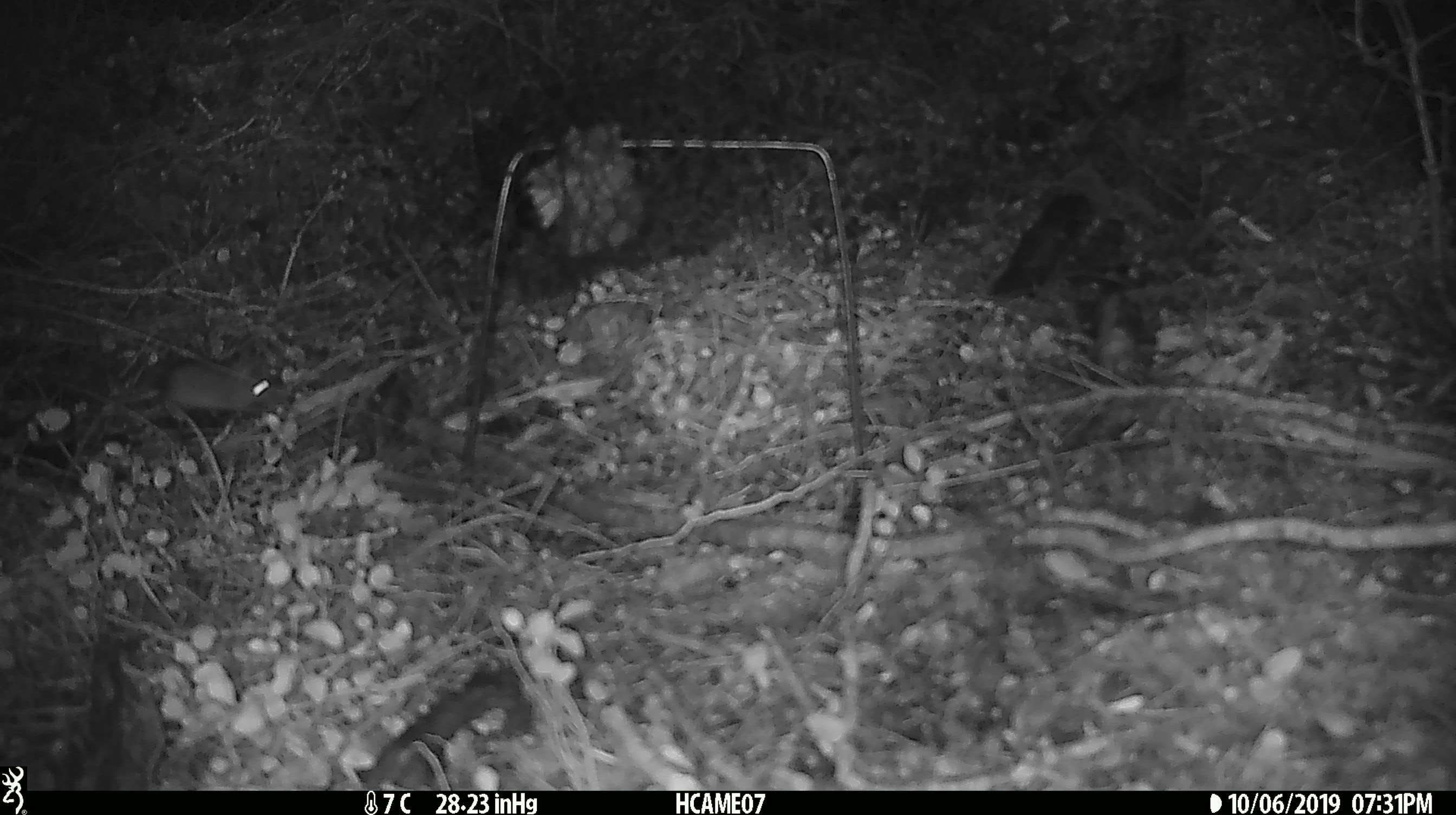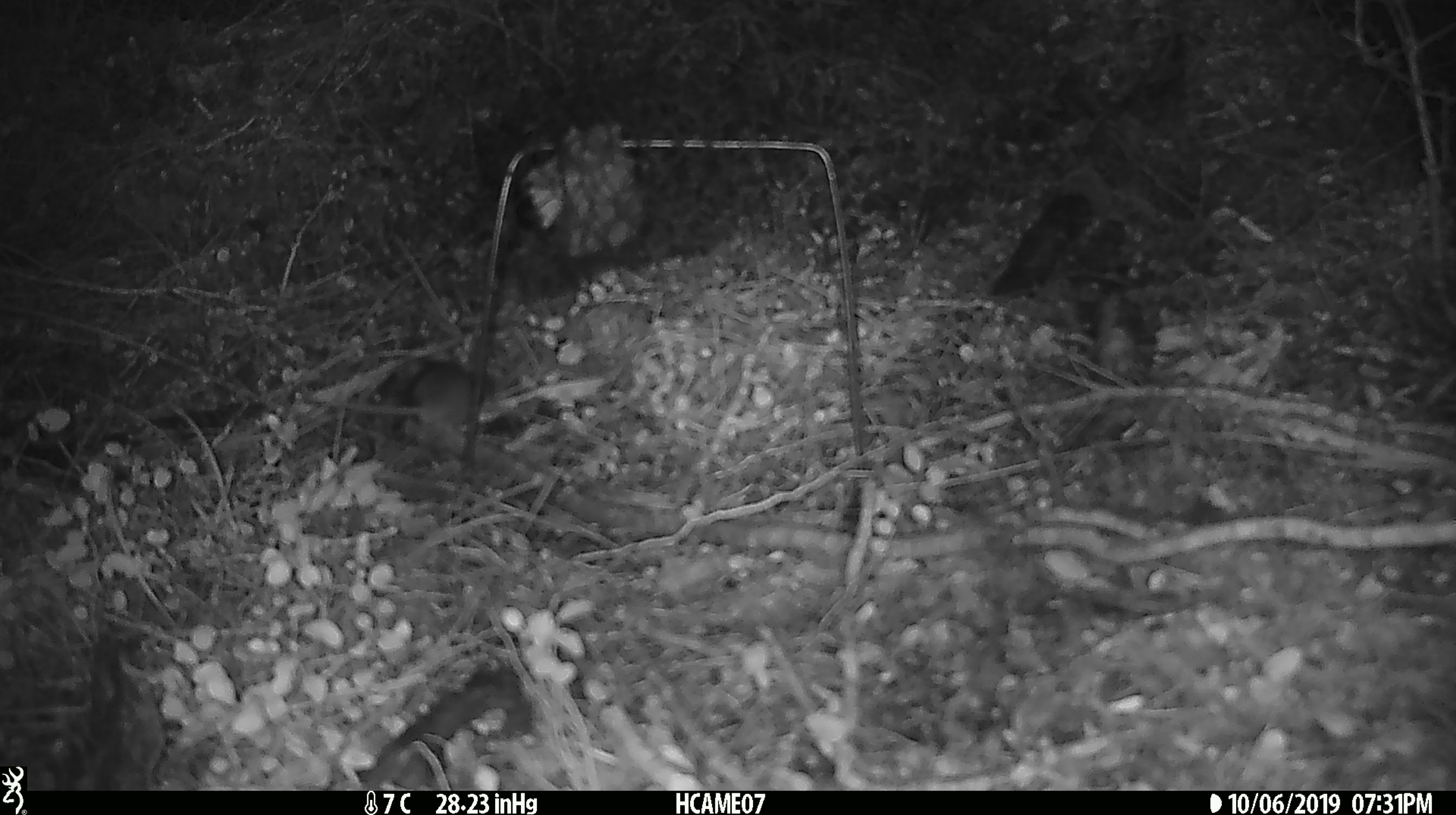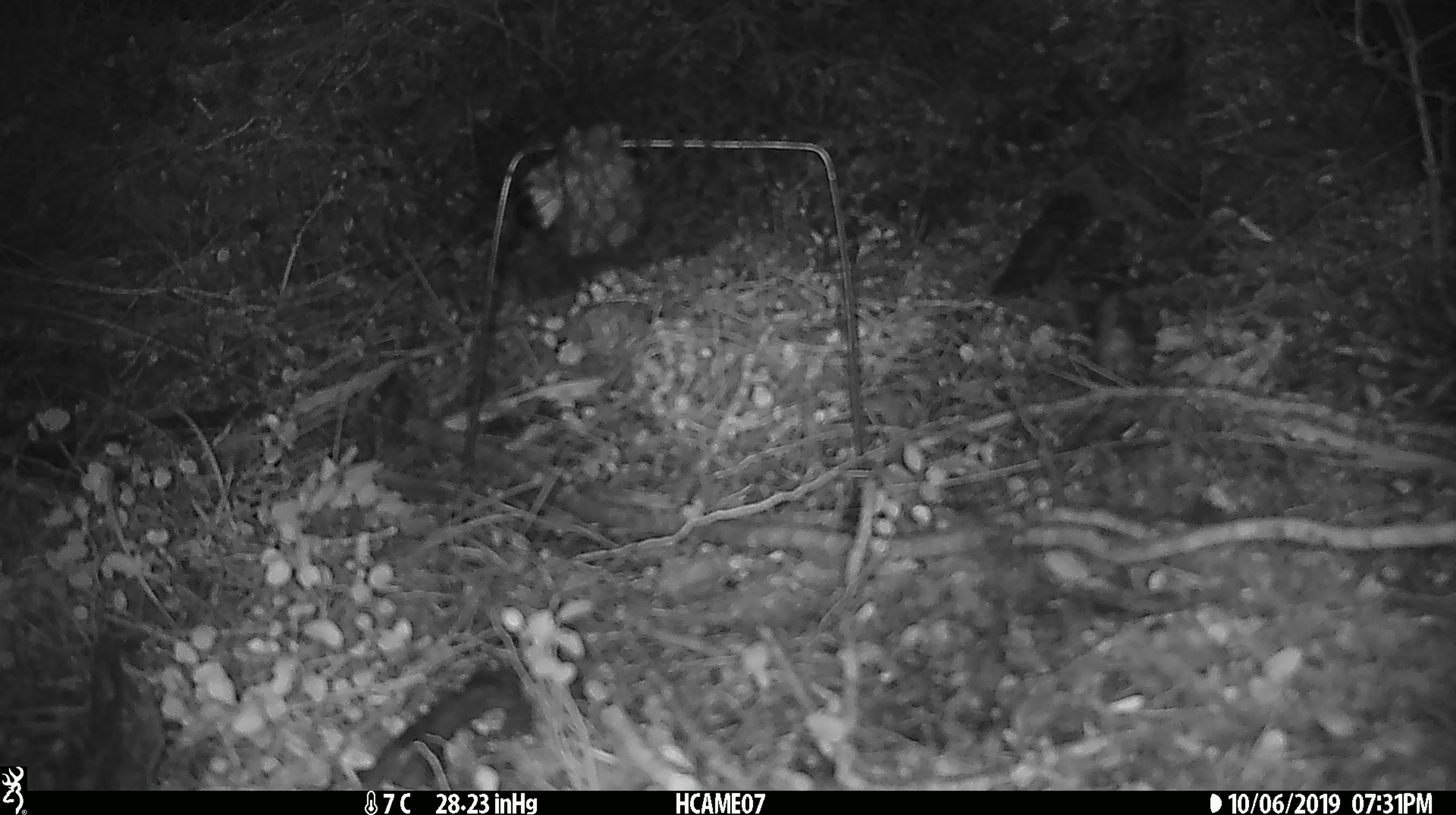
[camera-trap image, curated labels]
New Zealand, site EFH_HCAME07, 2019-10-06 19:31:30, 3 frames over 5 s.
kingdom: Animalia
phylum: Chordata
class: Mammalia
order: Rodentia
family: Muridae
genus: Mus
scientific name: Mus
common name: mouse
Mouse (Mus).